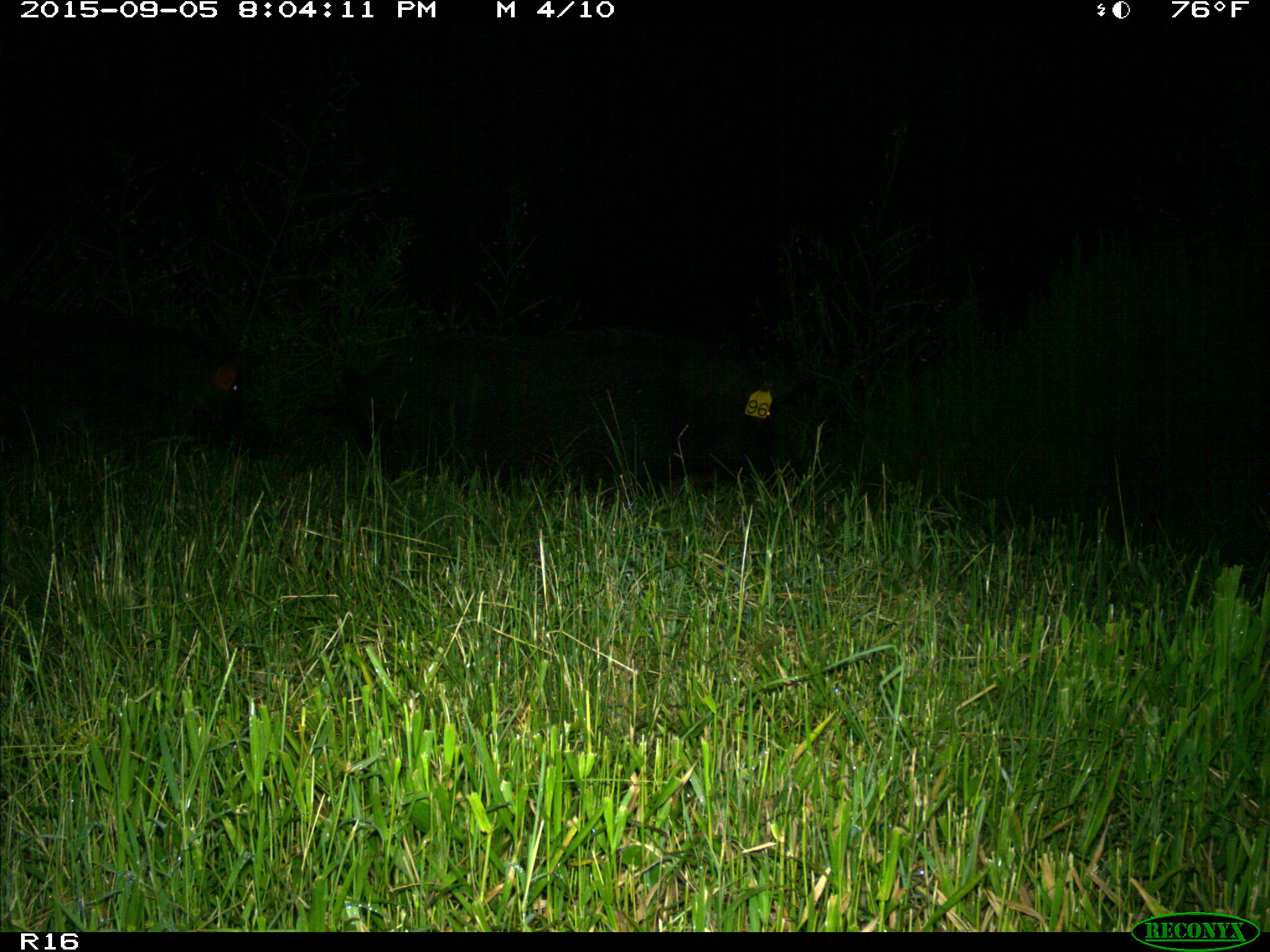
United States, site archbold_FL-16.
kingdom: Animalia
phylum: Chordata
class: Mammalia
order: Artiodactyla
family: Suidae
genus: Sus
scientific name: Sus scrofa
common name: wild boar